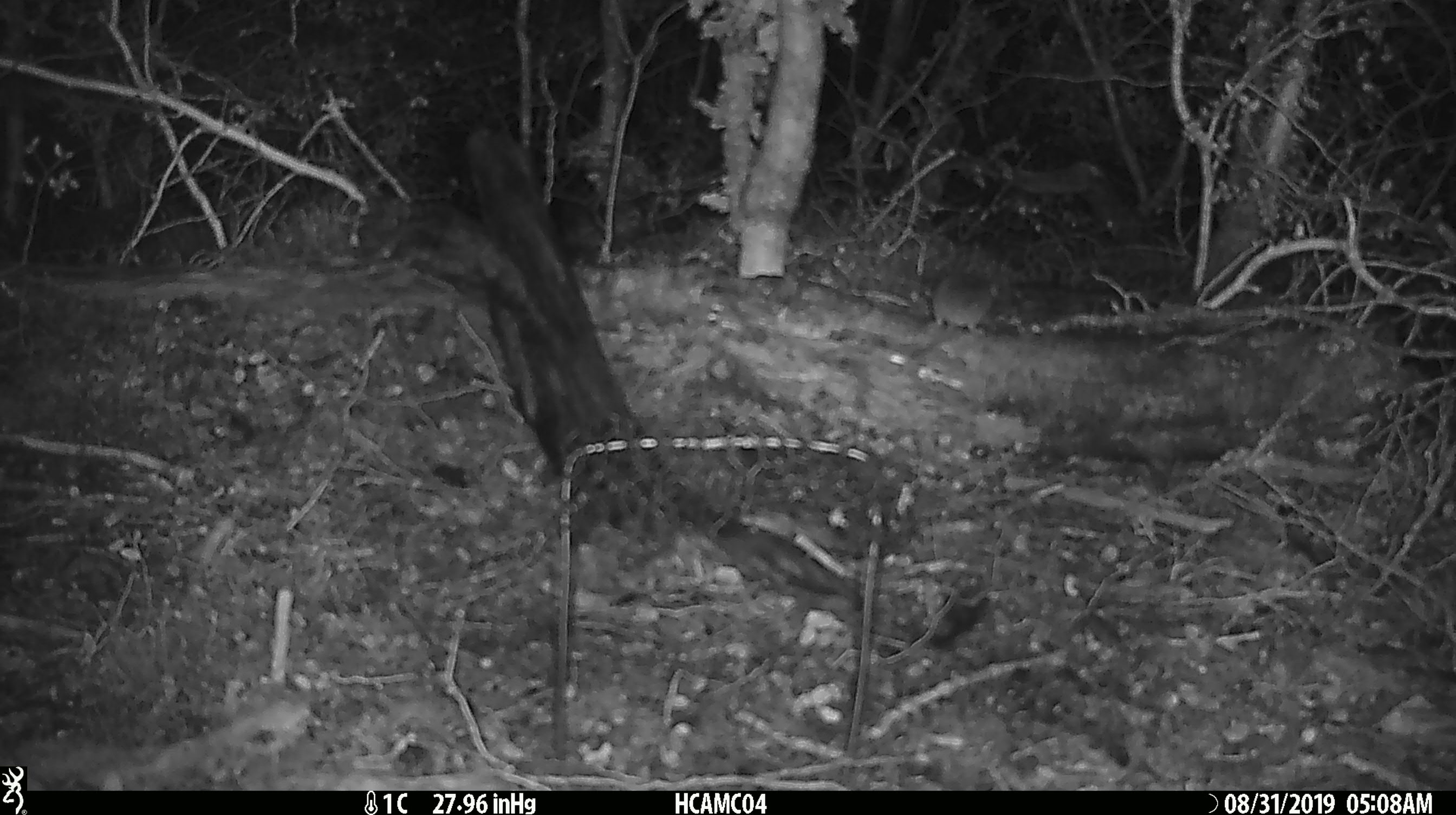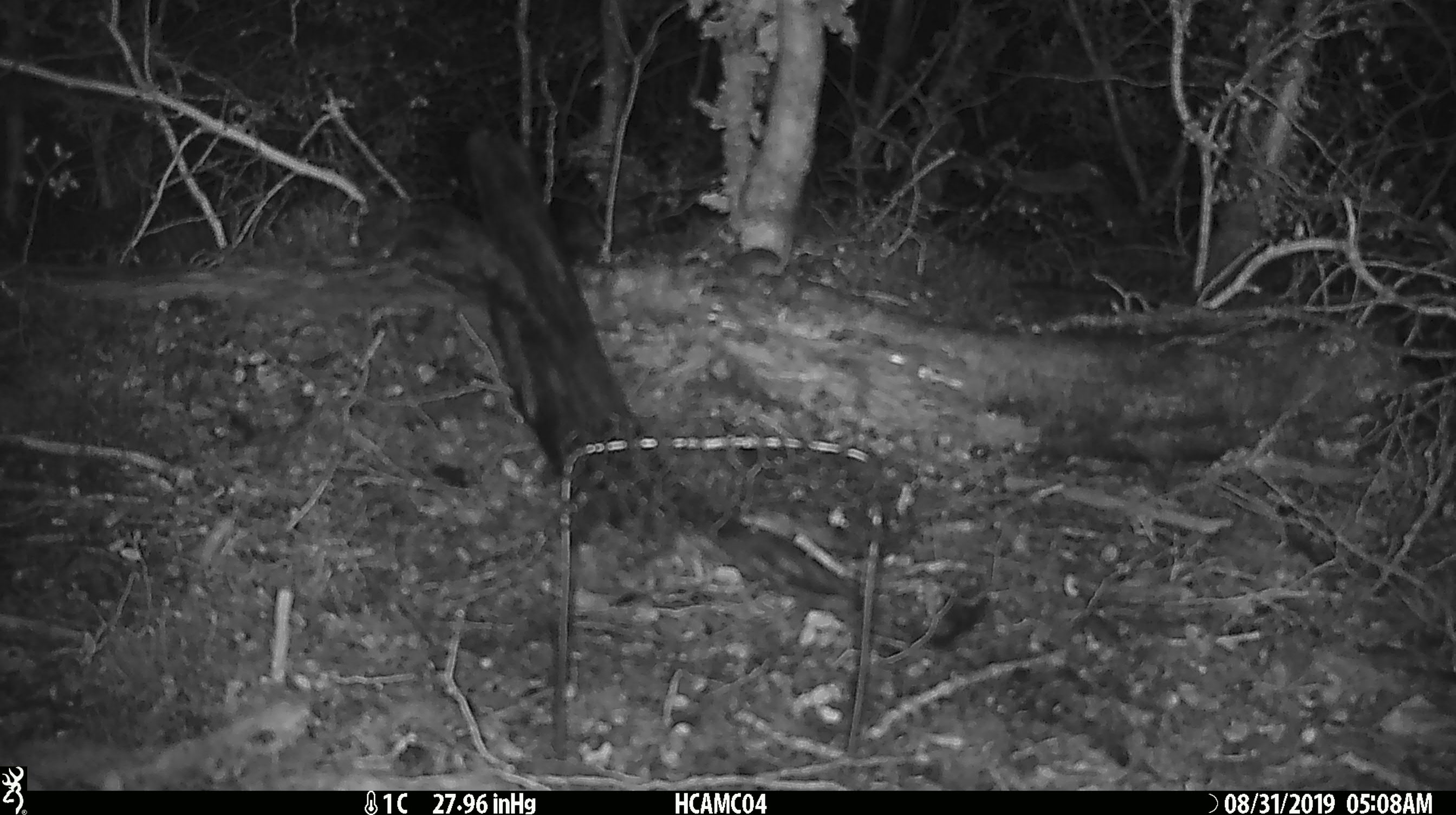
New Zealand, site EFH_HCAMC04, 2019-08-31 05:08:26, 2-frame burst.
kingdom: Animalia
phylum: Chordata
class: Mammalia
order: Rodentia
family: Muridae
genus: Mus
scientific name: Mus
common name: mouse